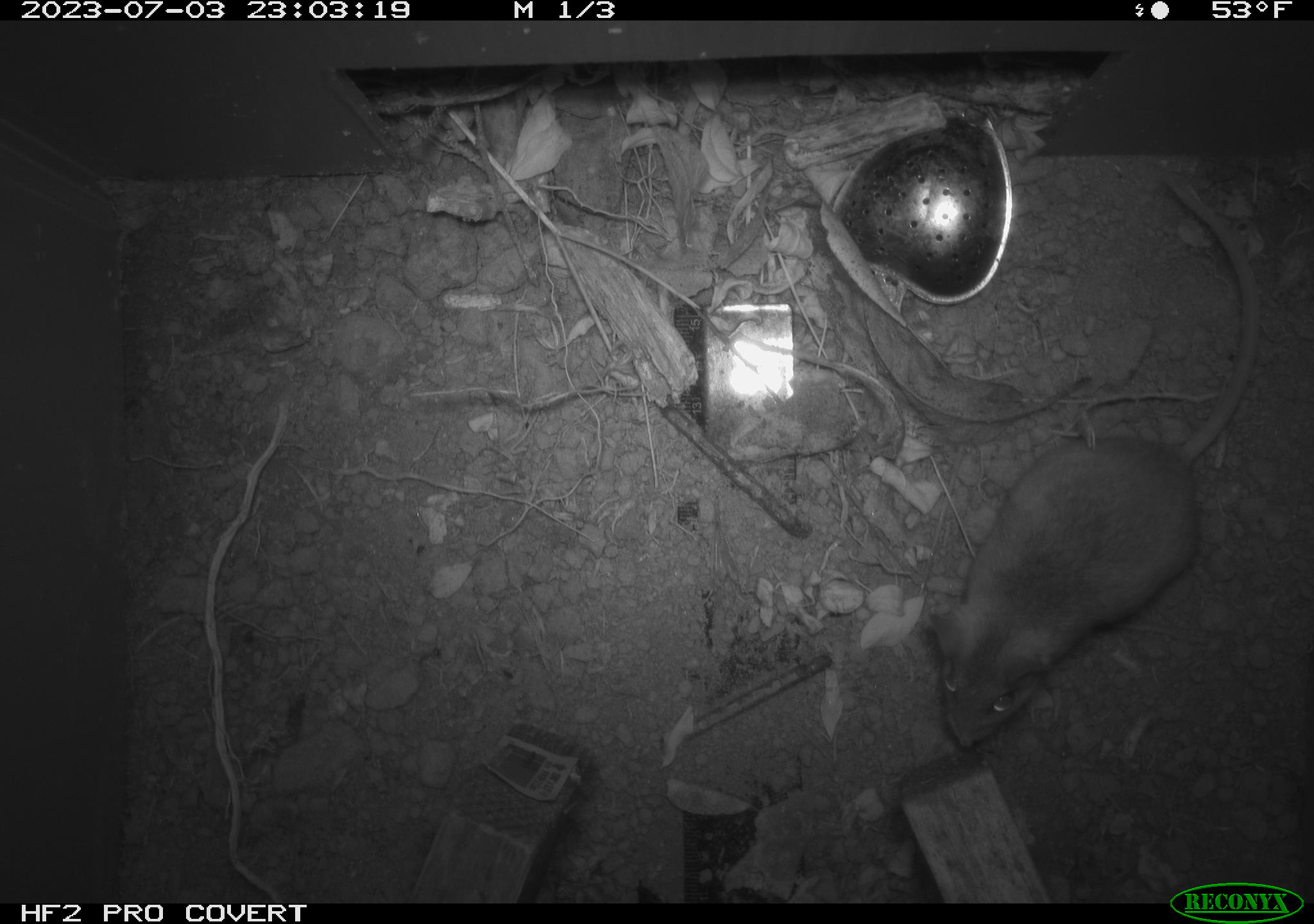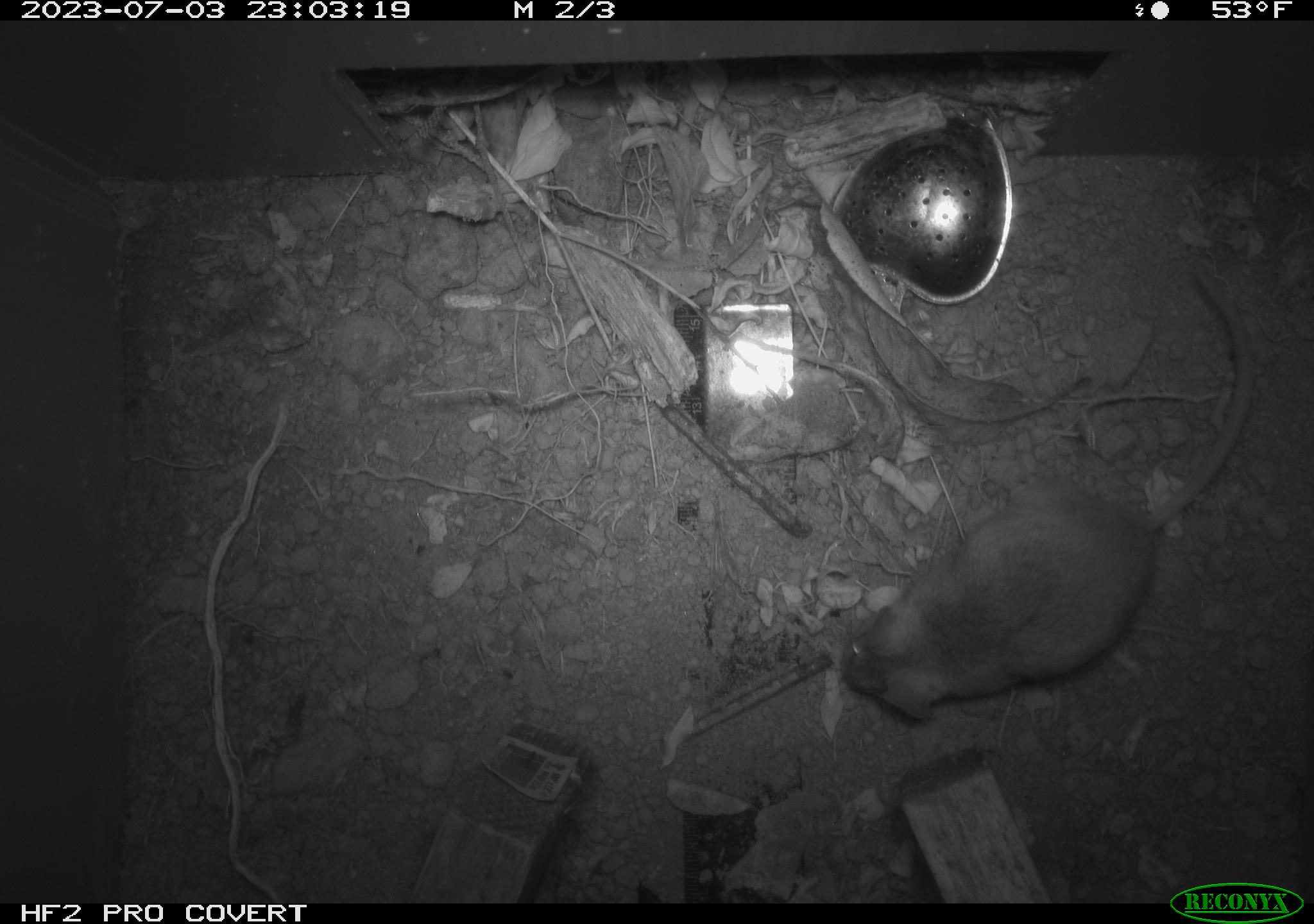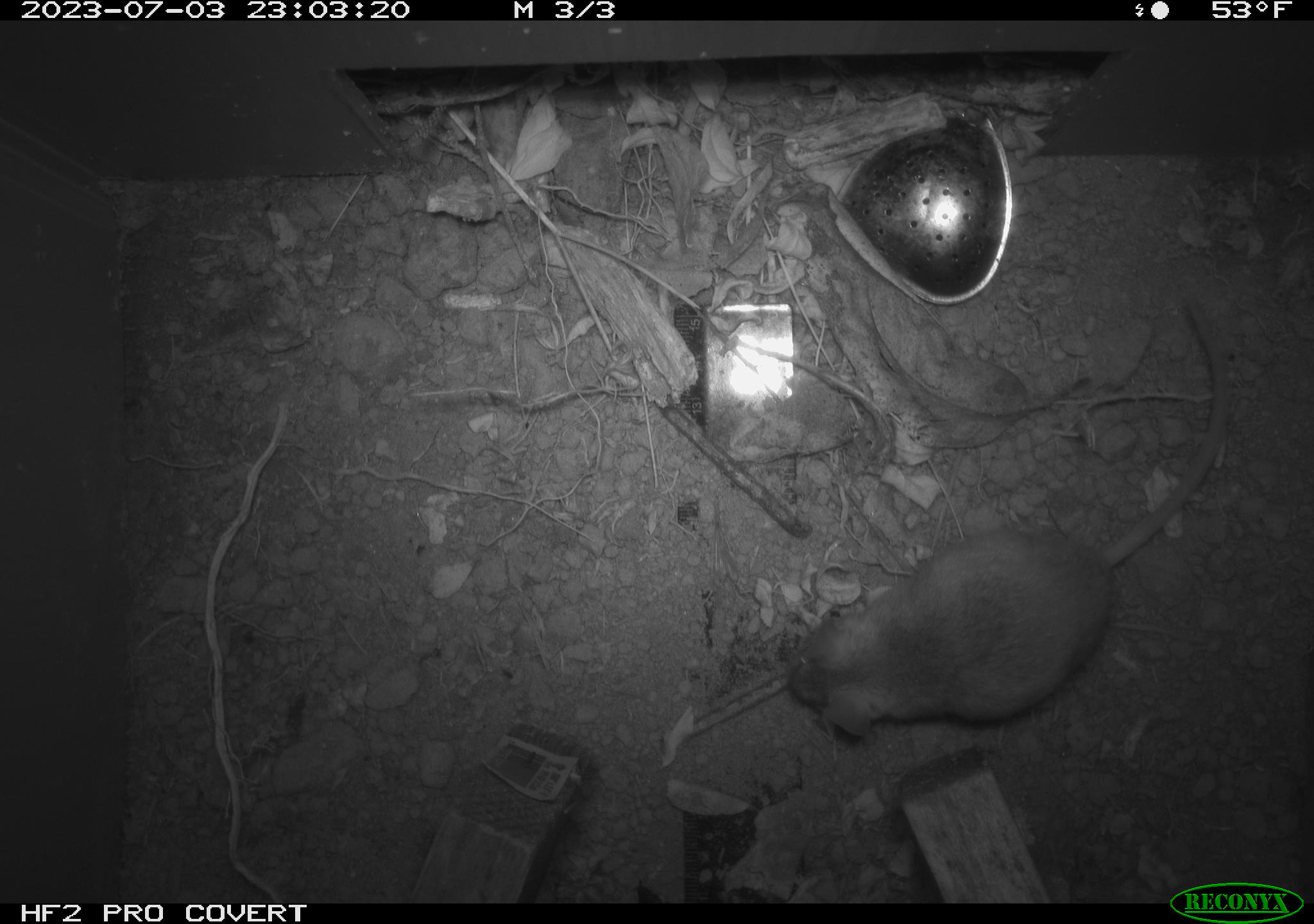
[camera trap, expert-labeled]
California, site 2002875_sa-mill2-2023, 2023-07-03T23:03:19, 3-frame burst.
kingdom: Animalia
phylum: Chordata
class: Mammalia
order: Rodentia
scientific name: Rodentia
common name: mouse species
Mouse species (Rodentia).